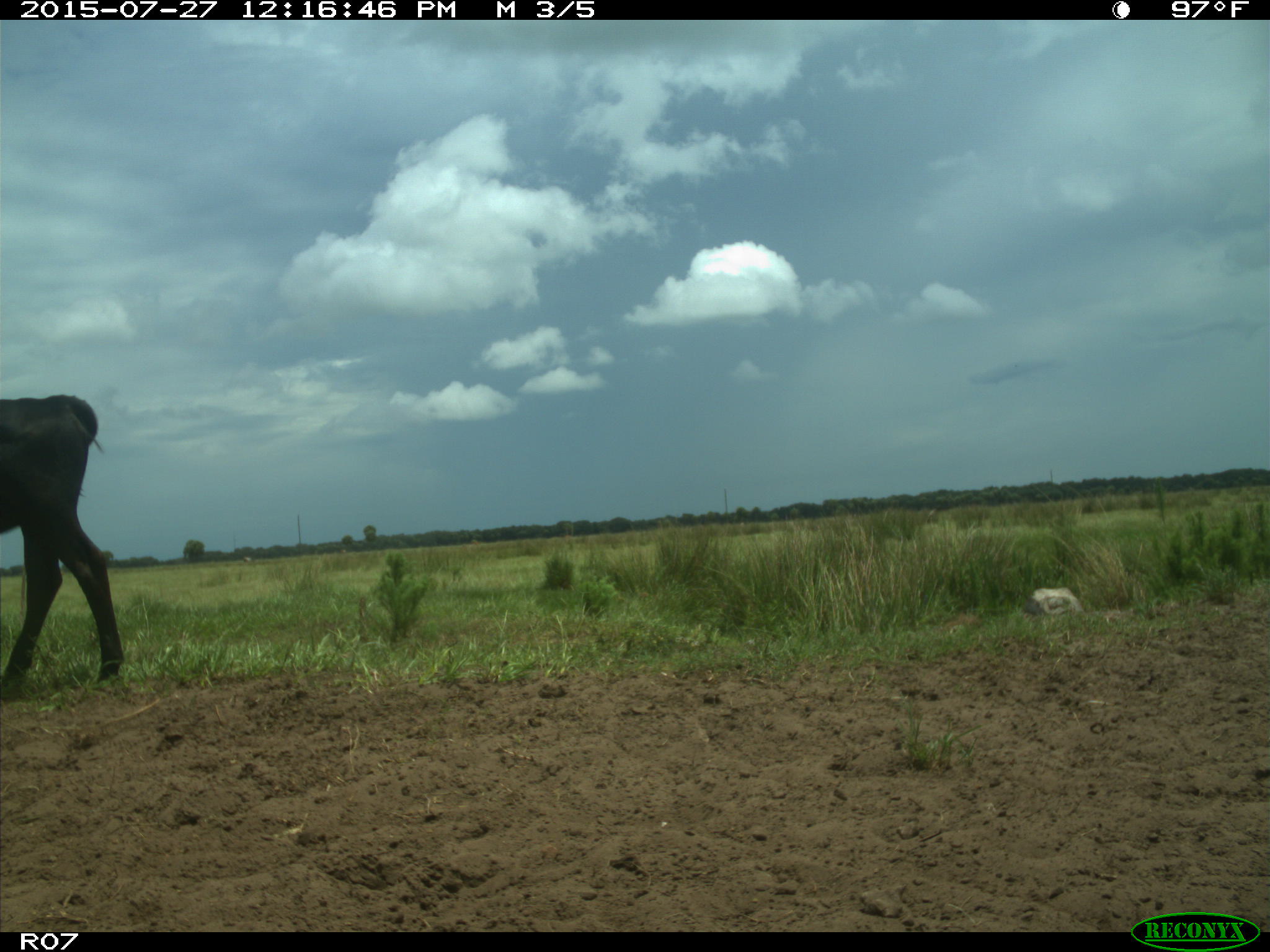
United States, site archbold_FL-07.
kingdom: Animalia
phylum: Chordata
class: Mammalia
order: Artiodactyla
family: Bovidae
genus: Bos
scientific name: Bos taurus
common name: domestic cow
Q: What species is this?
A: Bos taurus (domestic cow).